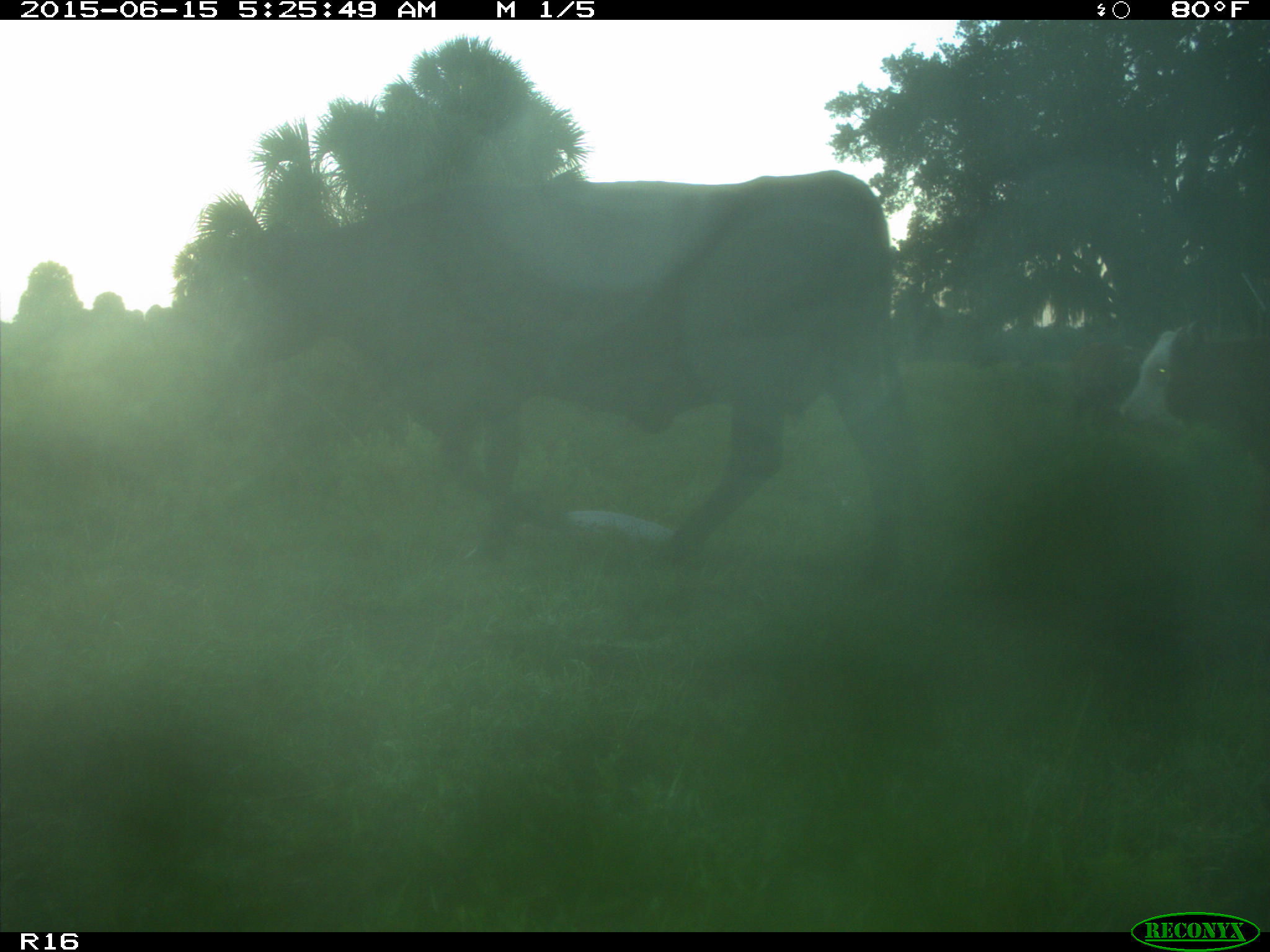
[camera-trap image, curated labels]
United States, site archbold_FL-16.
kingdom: Animalia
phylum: Chordata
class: Mammalia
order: Artiodactyla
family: Bovidae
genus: Bos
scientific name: Bos taurus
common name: domestic cow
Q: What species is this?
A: Bos taurus (domestic cow).